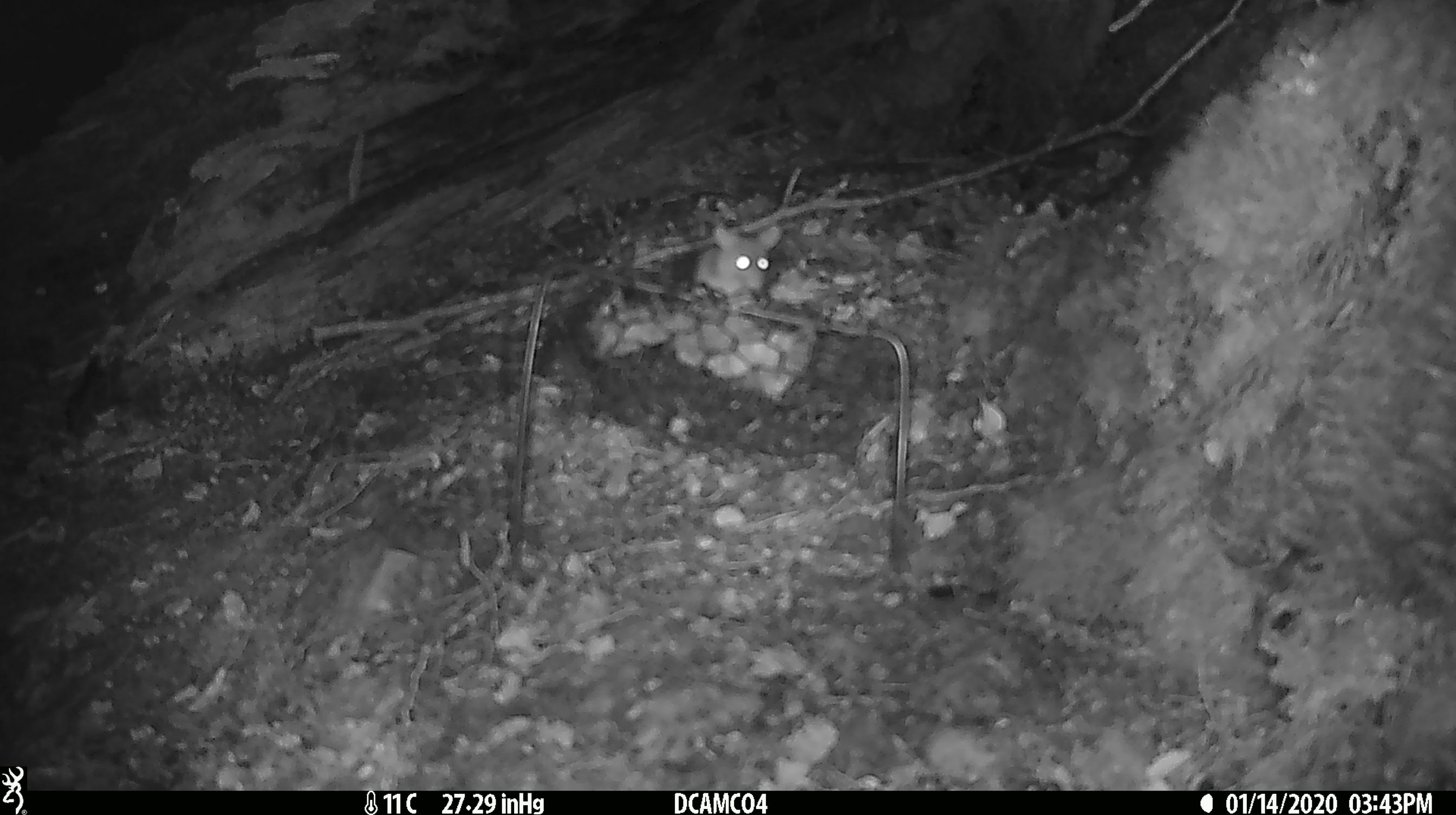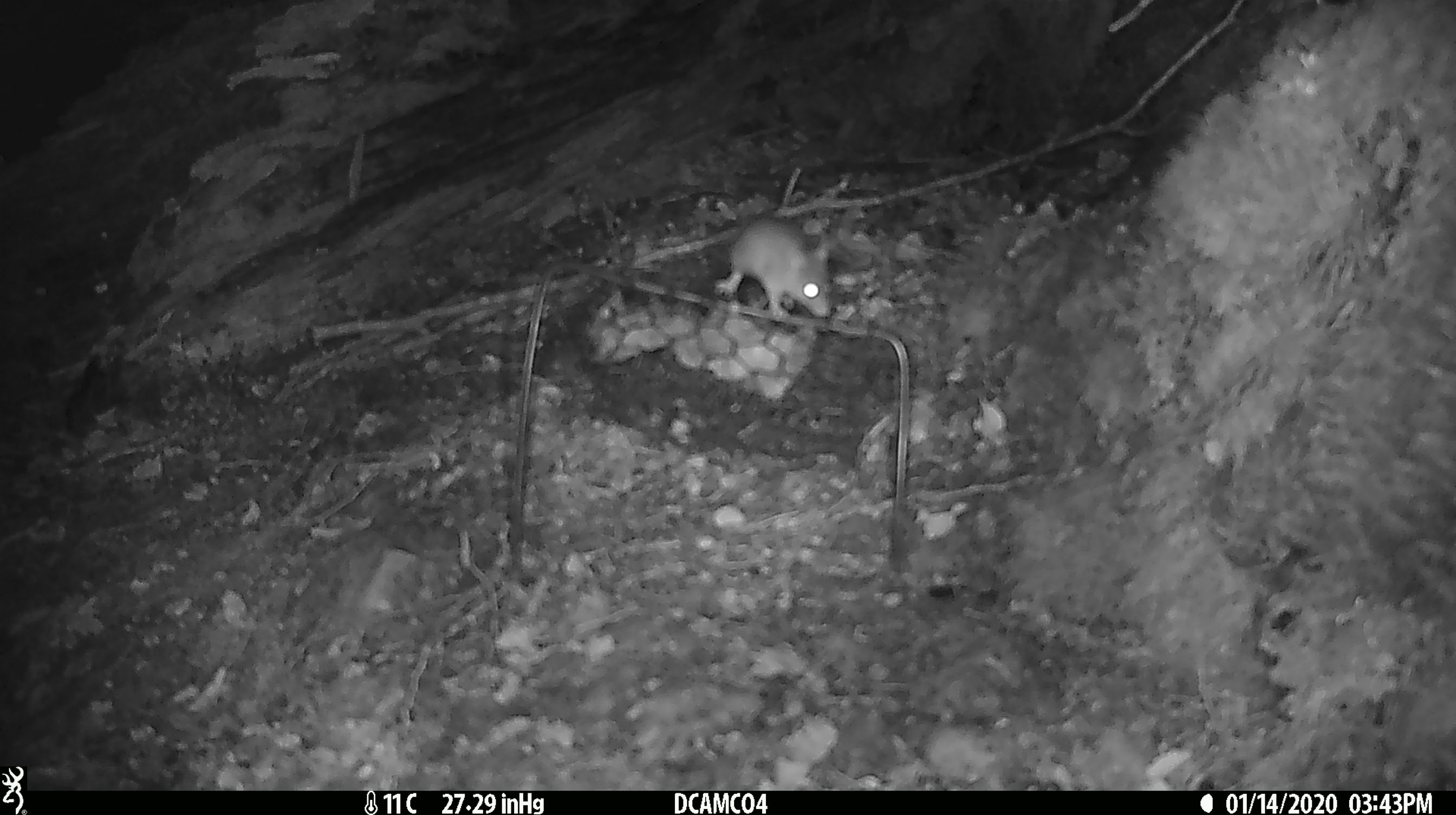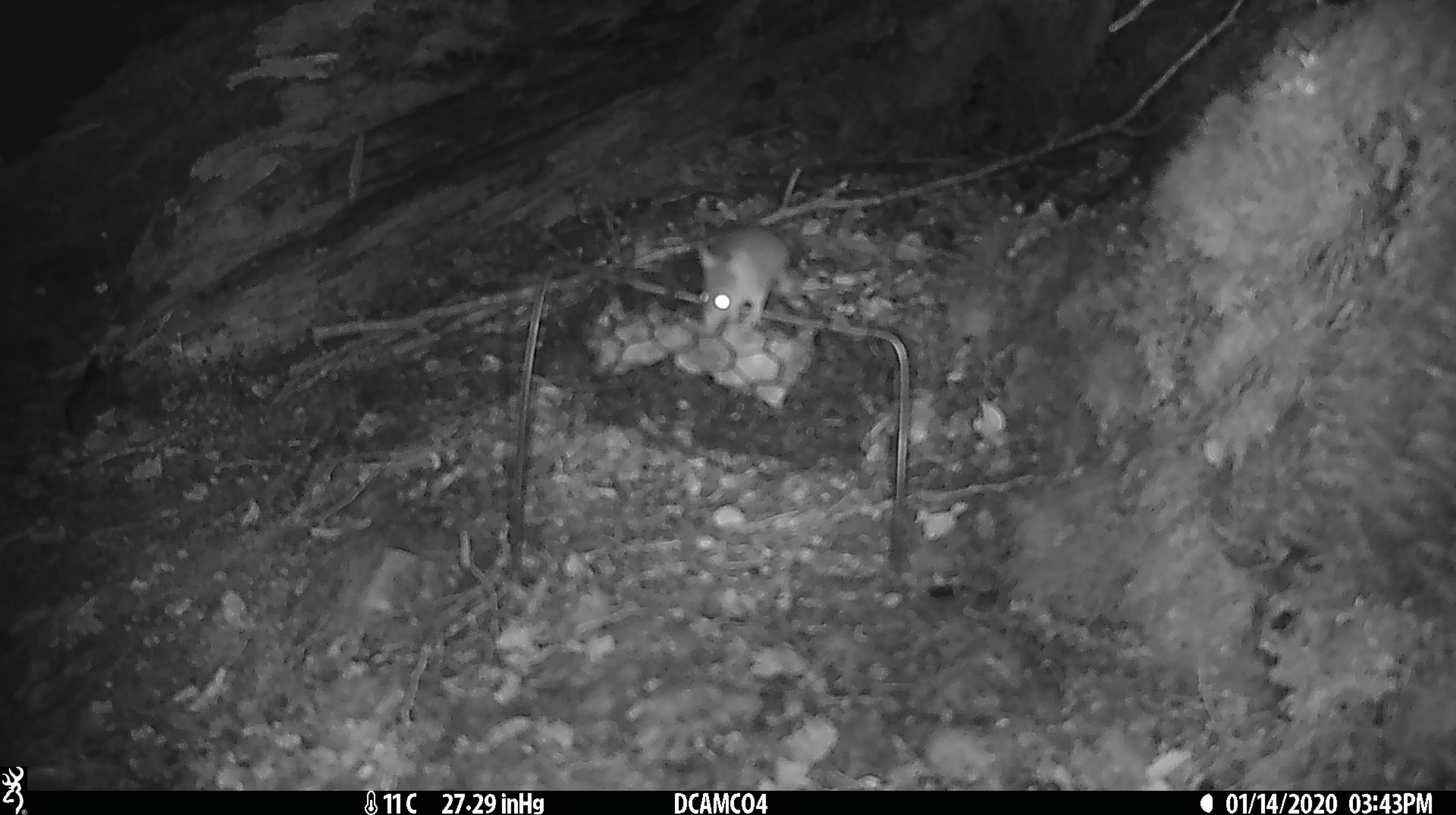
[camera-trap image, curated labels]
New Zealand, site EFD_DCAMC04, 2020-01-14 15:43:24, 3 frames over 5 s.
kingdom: Animalia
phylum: Chordata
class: Mammalia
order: Rodentia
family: Muridae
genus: Mus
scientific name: Mus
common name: mouse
Mouse (Mus).